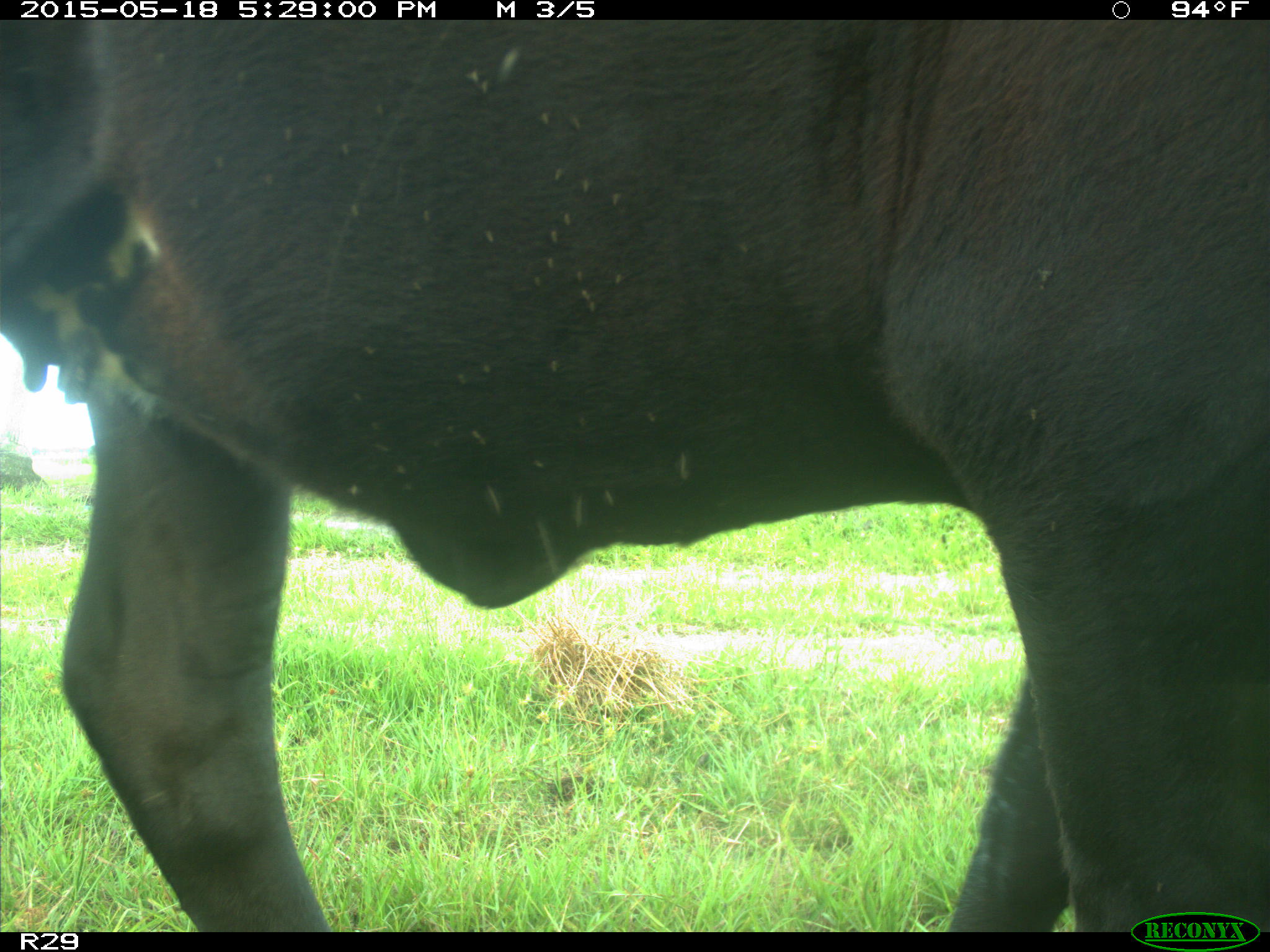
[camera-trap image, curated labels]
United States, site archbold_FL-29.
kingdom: Animalia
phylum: Chordata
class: Mammalia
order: Artiodactyla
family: Bovidae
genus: Bos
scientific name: Bos taurus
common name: domestic cow